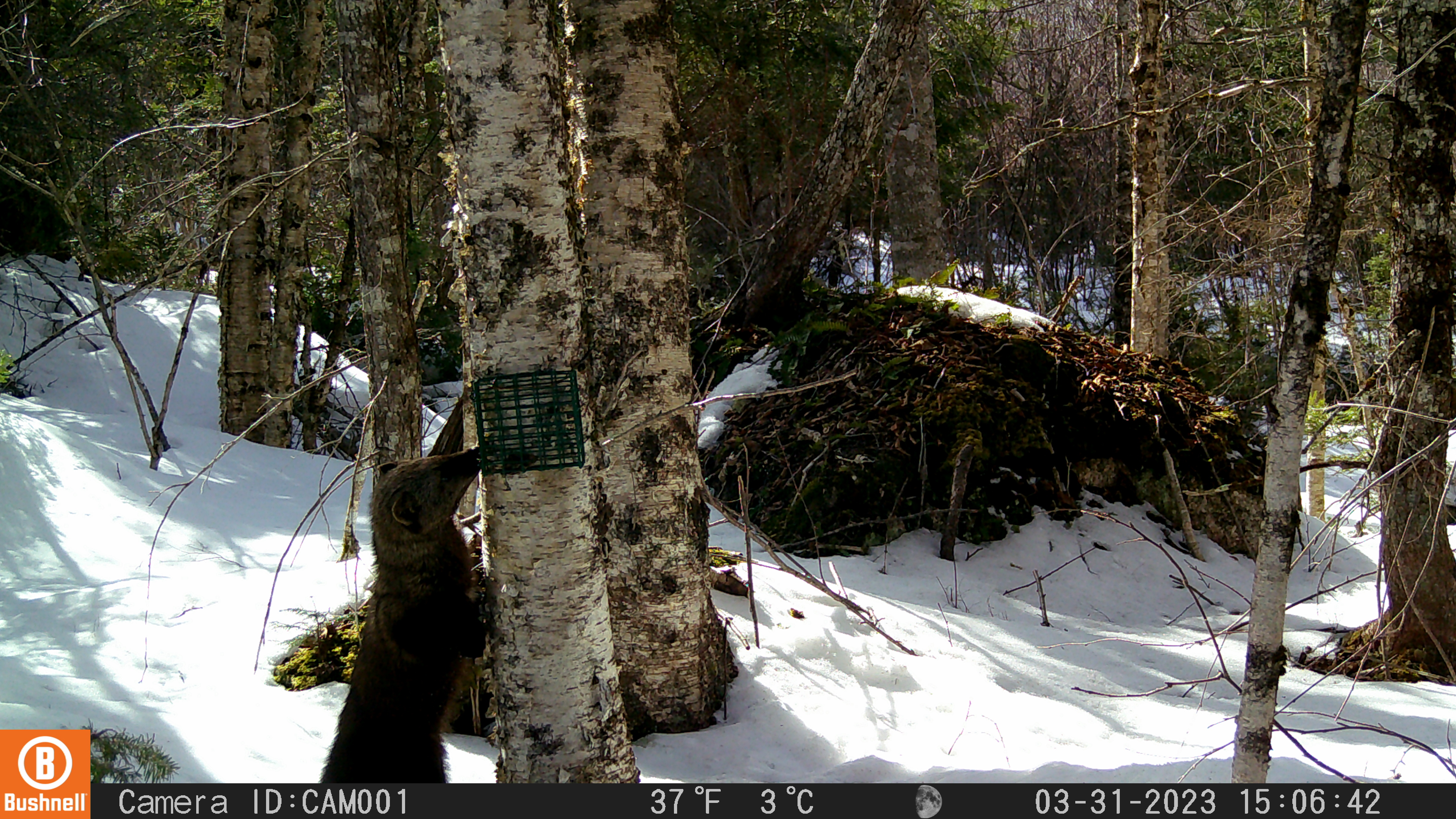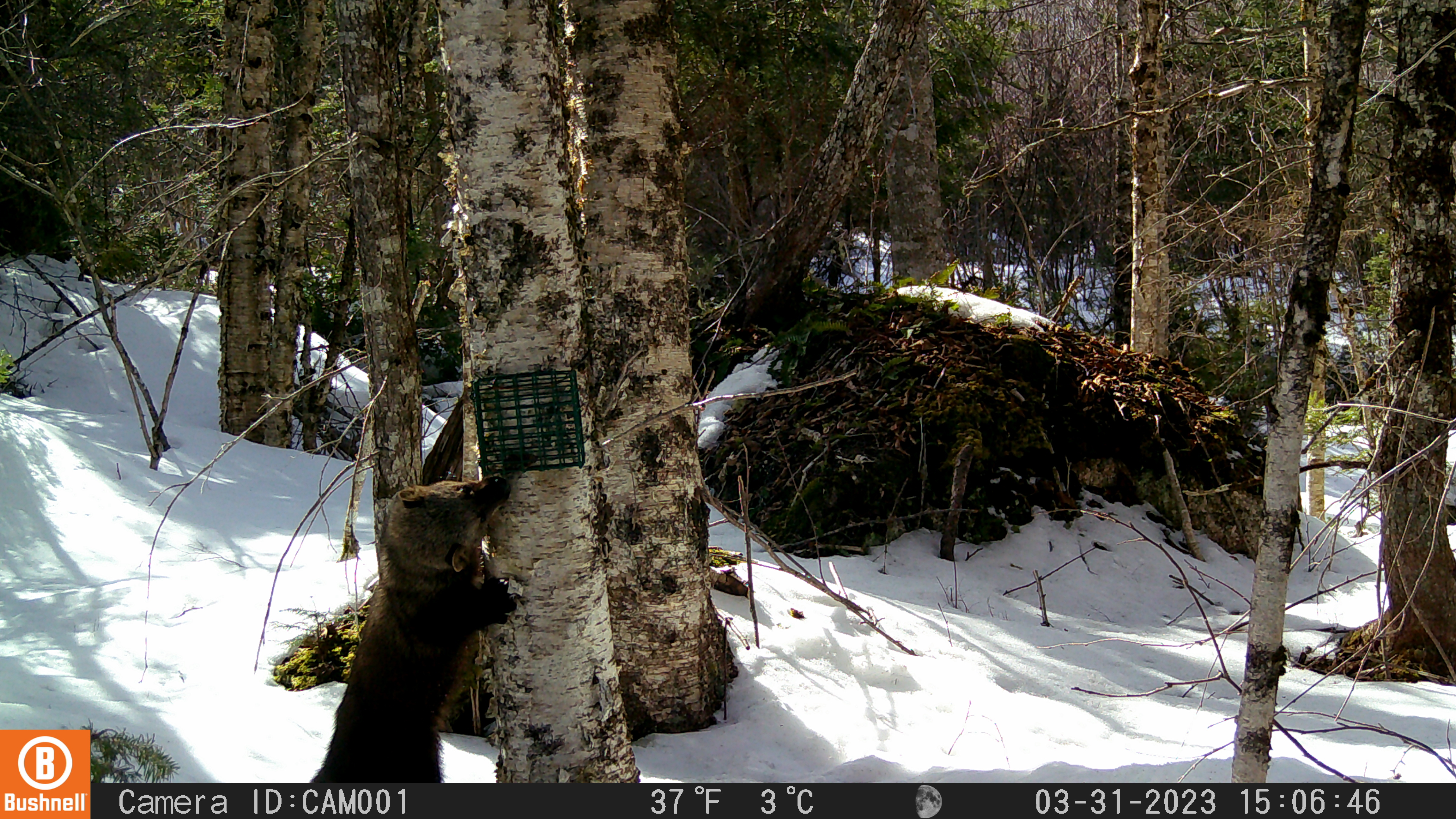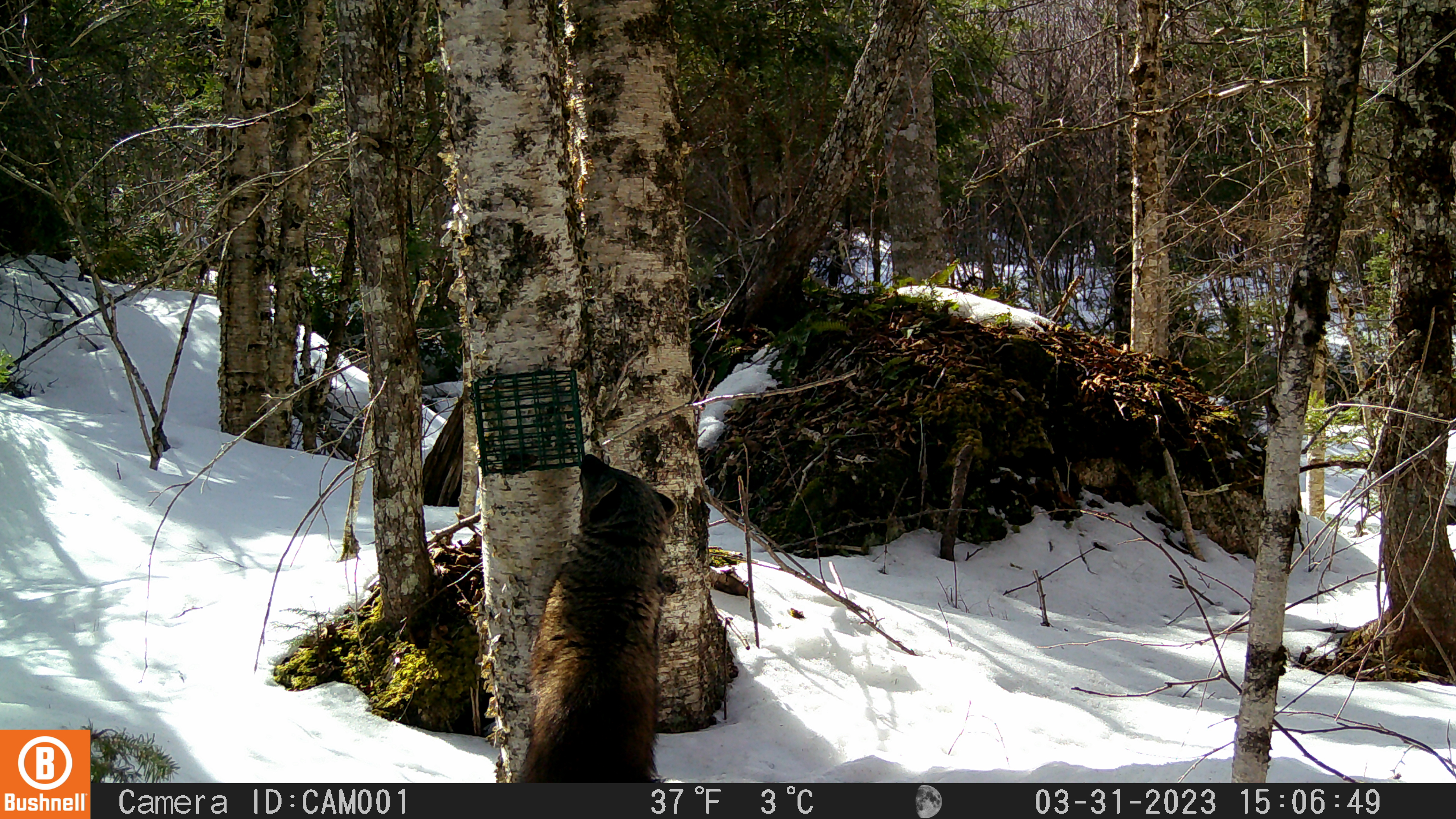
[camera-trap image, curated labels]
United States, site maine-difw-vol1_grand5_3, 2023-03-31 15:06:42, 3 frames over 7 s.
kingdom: Animalia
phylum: Chordata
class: Mammalia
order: Carnivora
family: Mustelidae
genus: Pekania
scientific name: Pekania pennanti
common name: fisher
Fisher (Pekania pennanti).